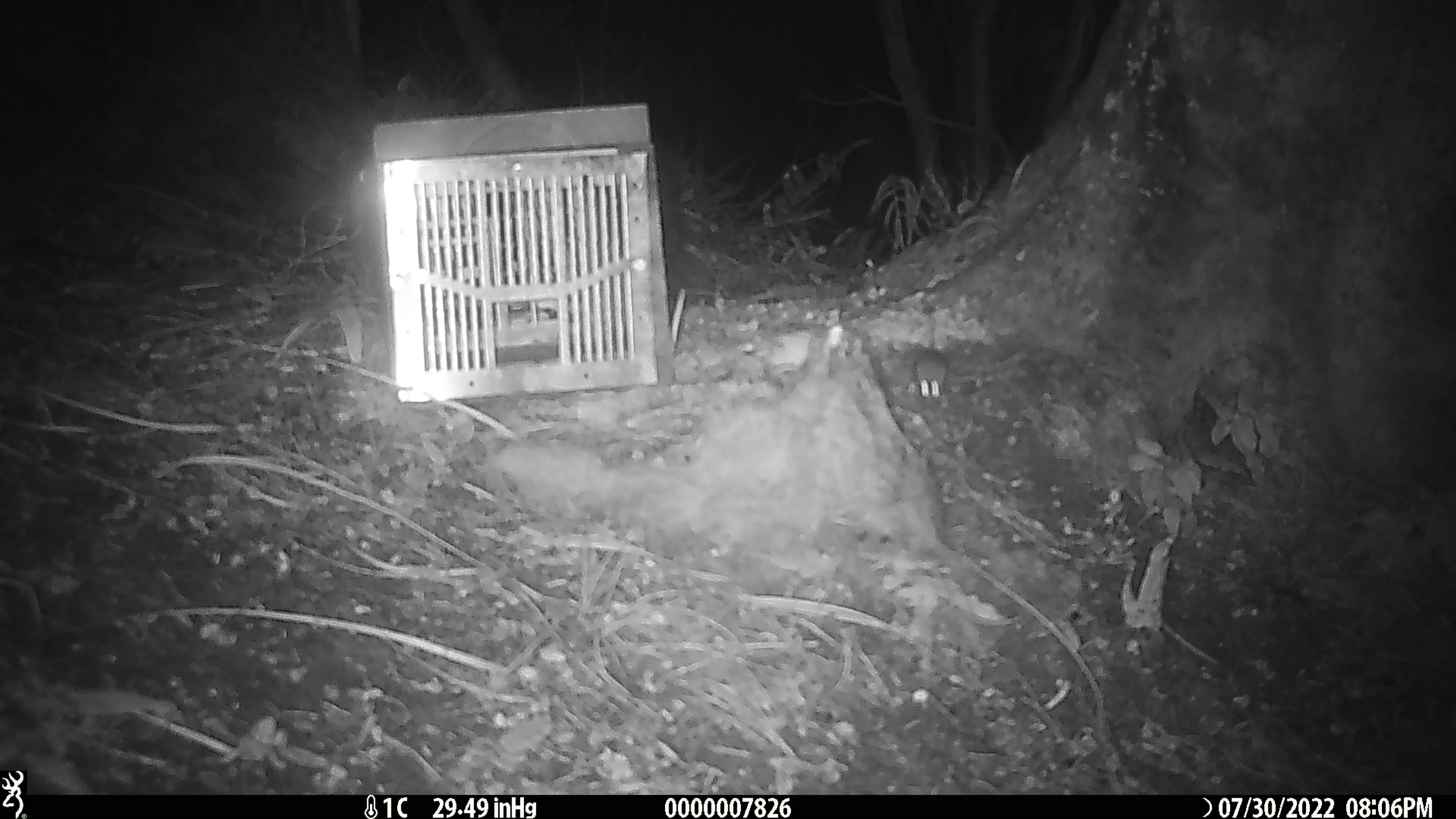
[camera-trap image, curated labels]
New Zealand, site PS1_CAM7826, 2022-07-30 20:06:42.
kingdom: Animalia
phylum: Chordata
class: Mammalia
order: Rodentia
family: Muridae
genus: Mus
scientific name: Mus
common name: mouse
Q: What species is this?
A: Mouse (Mus).